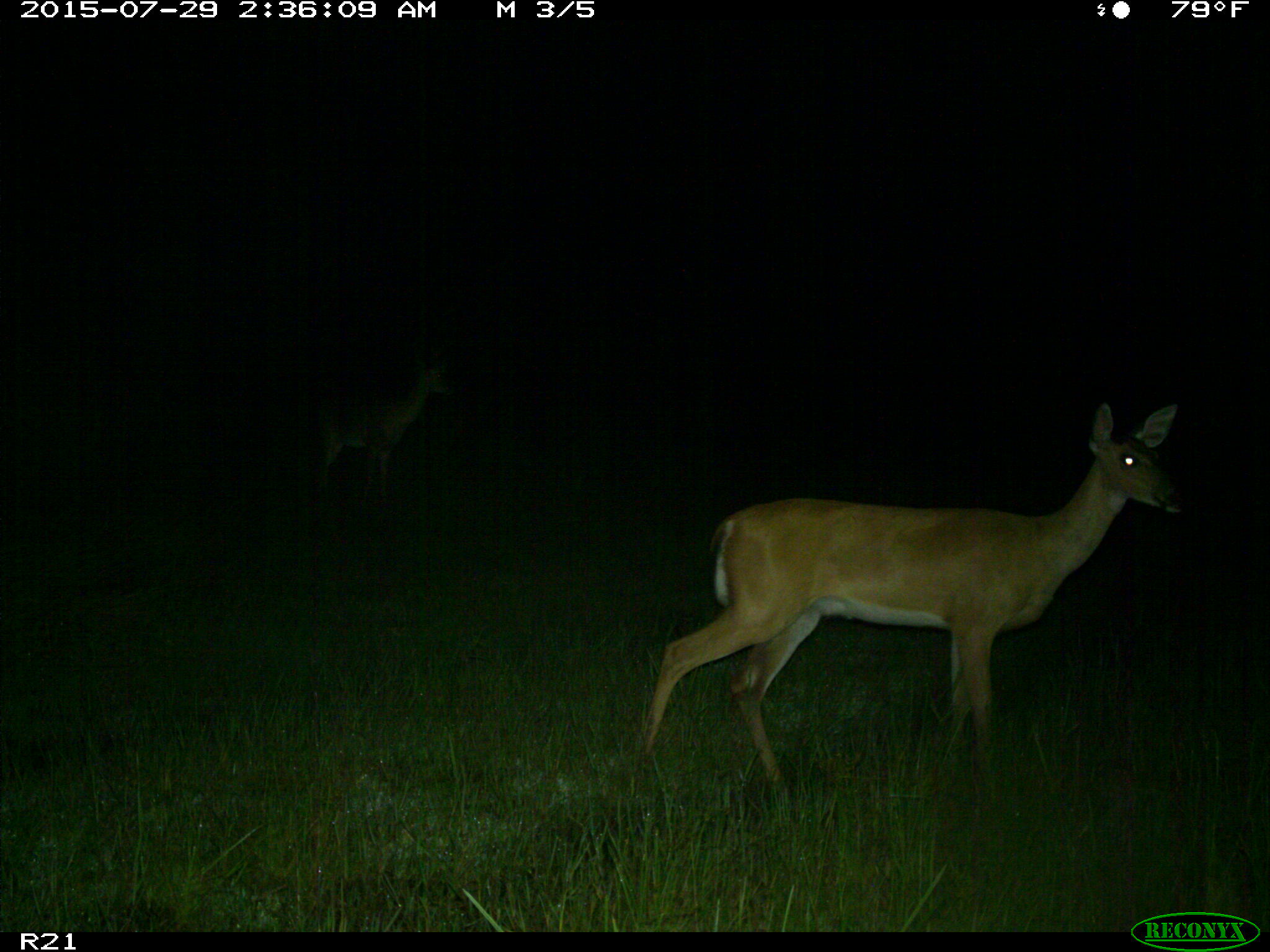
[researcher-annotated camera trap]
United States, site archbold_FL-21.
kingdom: Animalia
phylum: Chordata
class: Mammalia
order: Artiodactyla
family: Cervidae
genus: Odocoileus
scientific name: Odocoileus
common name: deer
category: unidentified deer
Unidentified deer (deer) (Odocoileus).